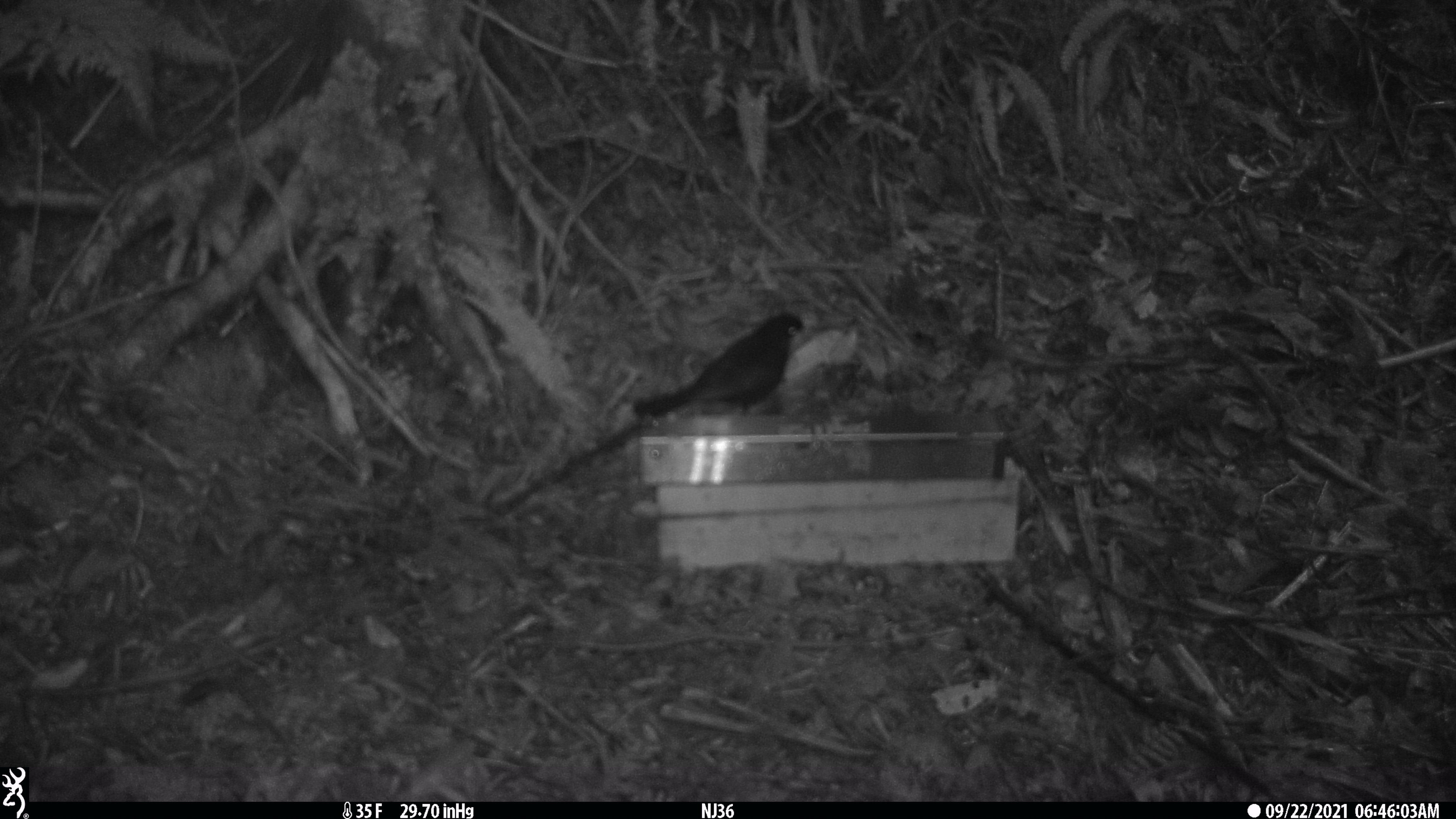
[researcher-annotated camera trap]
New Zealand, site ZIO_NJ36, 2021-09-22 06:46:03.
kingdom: Animalia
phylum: Chordata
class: Mammalia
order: Diprotodontia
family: Phalangeridae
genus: Trichosurus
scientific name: Trichosurus vulpecula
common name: common brushtail possum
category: possum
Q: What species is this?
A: Possum (common brushtail possum) (Trichosurus vulpecula).